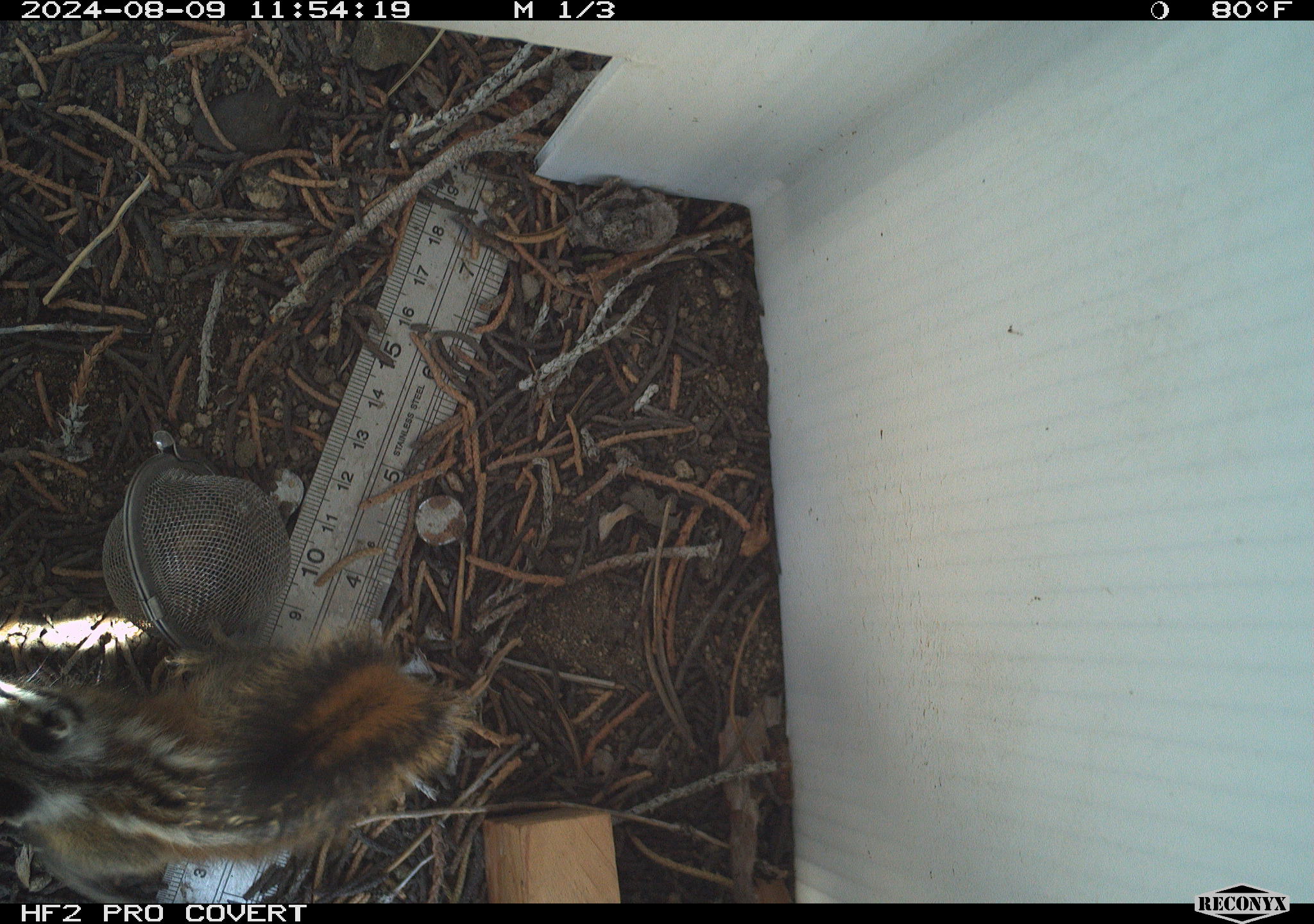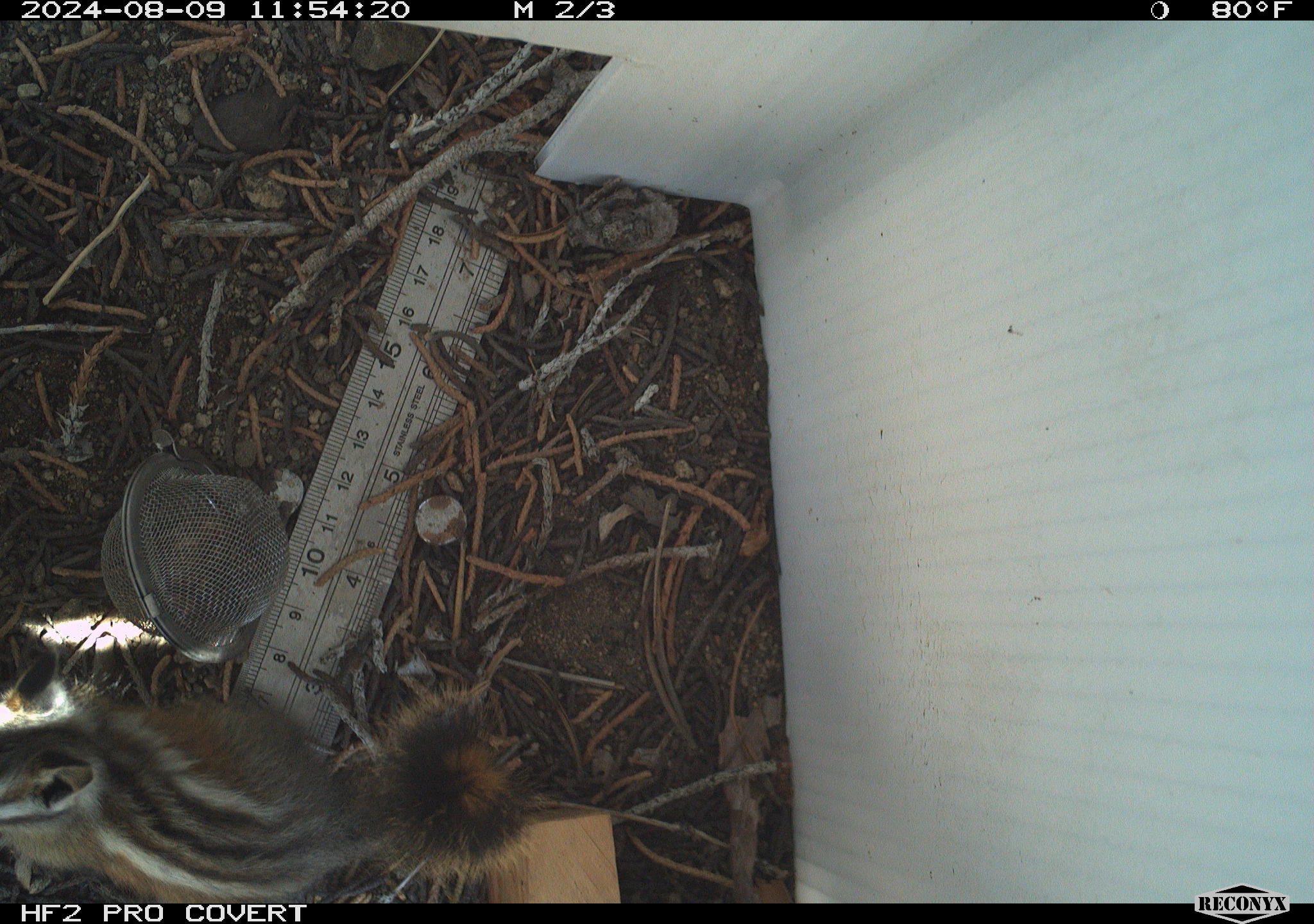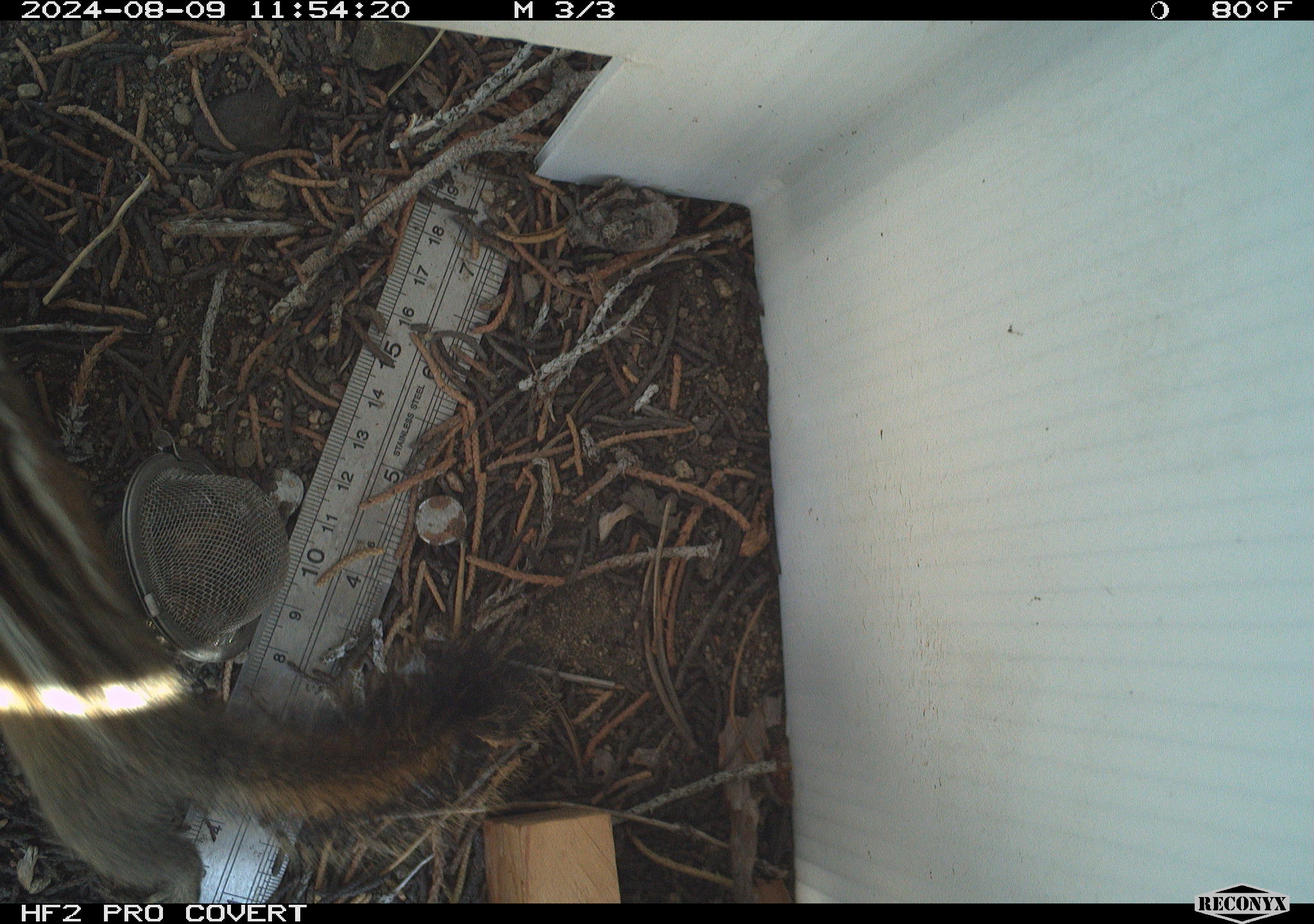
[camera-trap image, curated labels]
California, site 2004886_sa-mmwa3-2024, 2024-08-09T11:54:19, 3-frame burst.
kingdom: Animalia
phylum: Chordata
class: Mammalia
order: Rodentia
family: Sciuridae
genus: Neotamias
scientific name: Neotamias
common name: western chipmunks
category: neotamias species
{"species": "neotamias species (western chipmunks) (Neotamias)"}